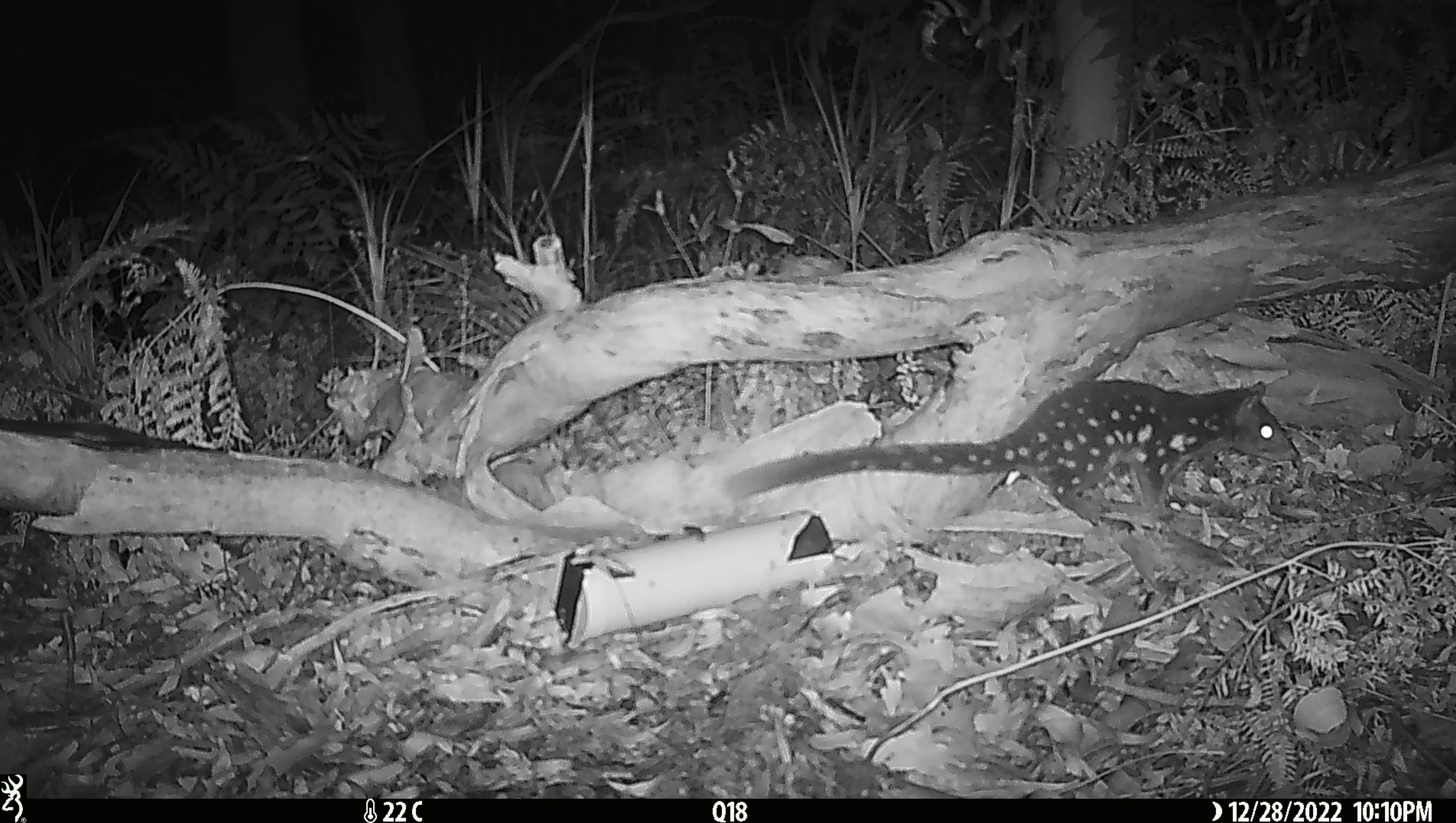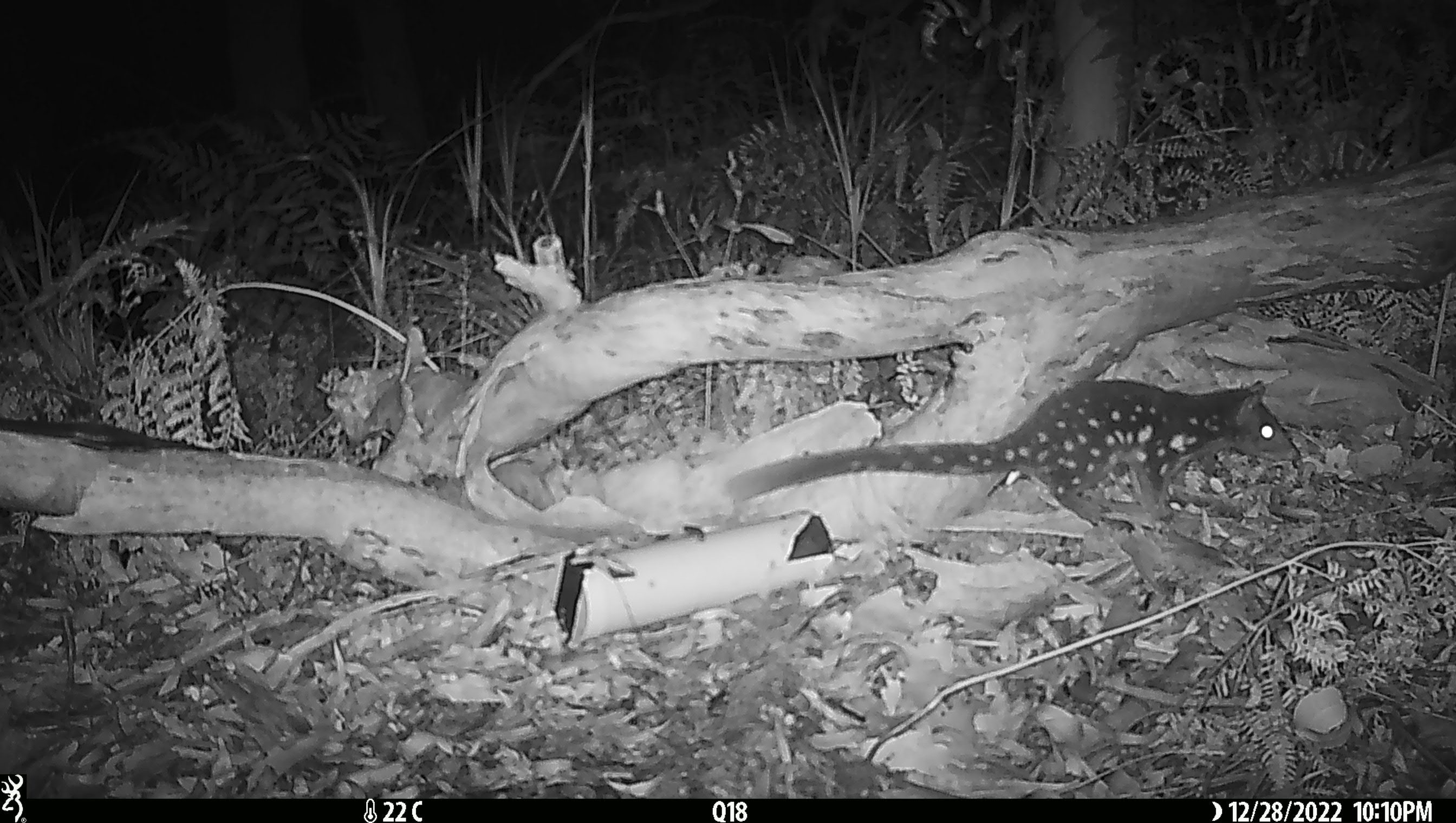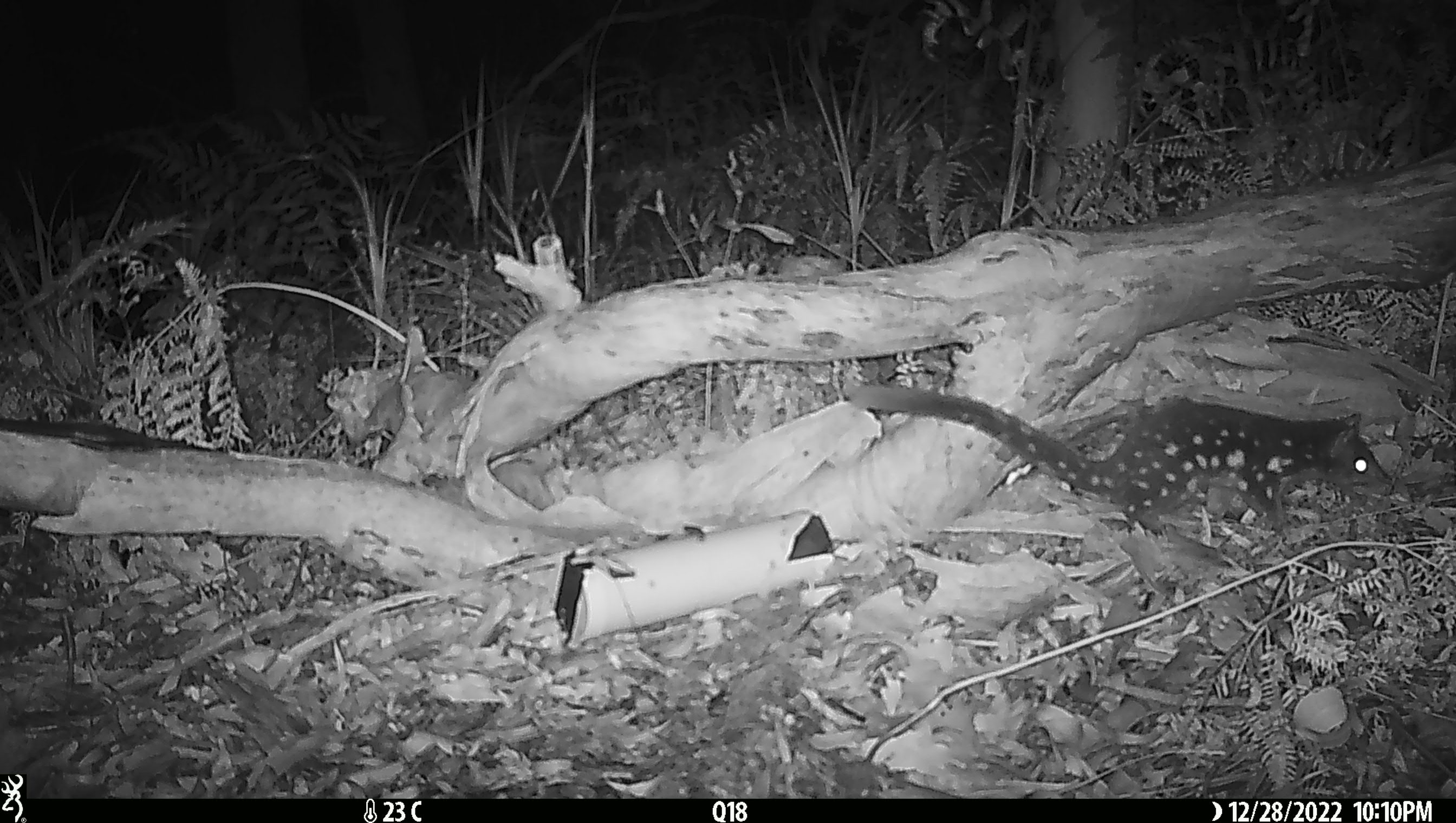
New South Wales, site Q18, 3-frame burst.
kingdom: Animalia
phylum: Chordata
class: Mammalia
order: Dasyuromorphia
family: Dasyuridae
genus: Dasyurus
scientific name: Dasyurus maculatus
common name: spotted-tailed quoll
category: quoll